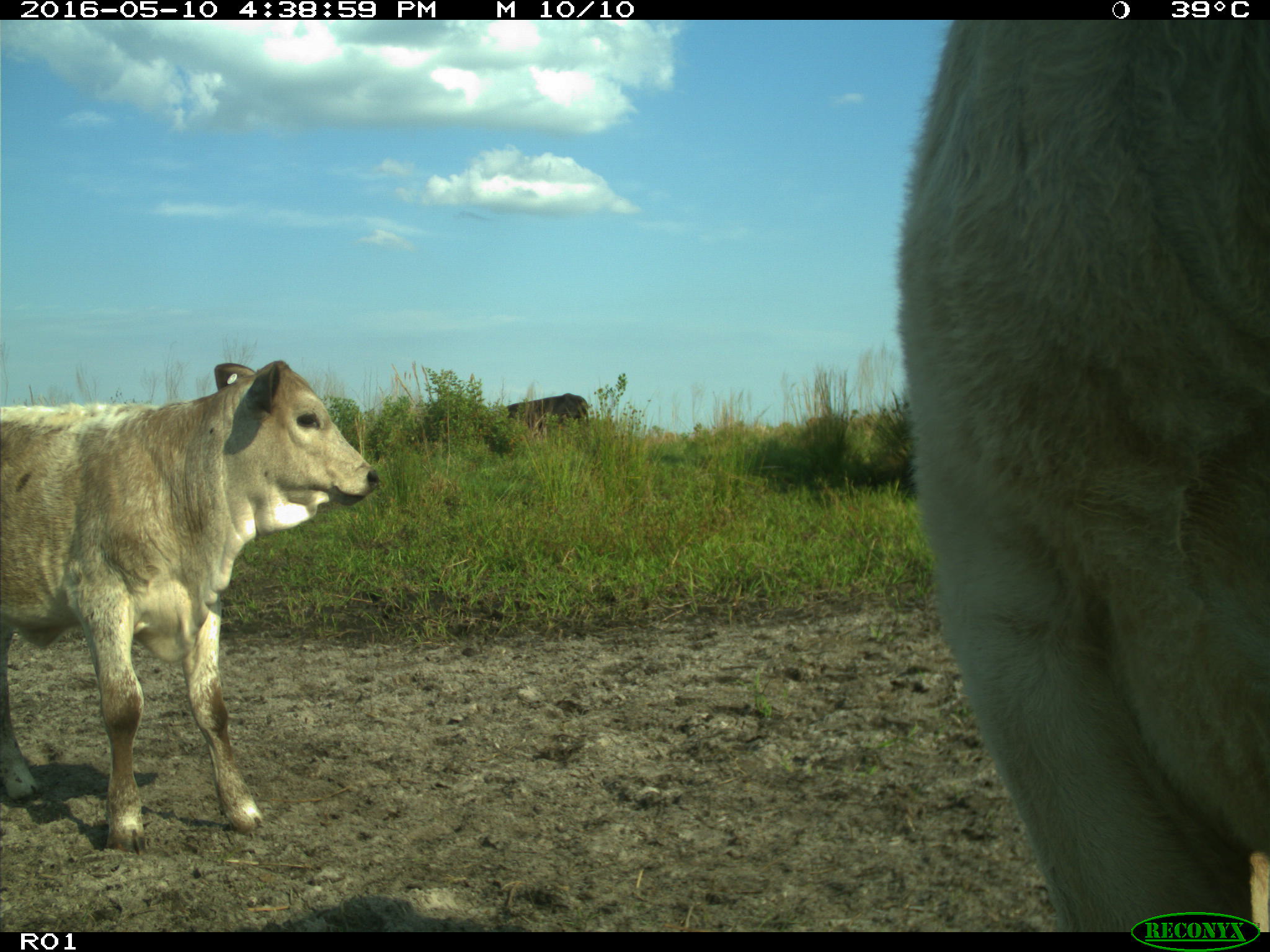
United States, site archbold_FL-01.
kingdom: Animalia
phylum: Chordata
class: Mammalia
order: Artiodactyla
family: Bovidae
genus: Bos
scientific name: Bos taurus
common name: domestic cow